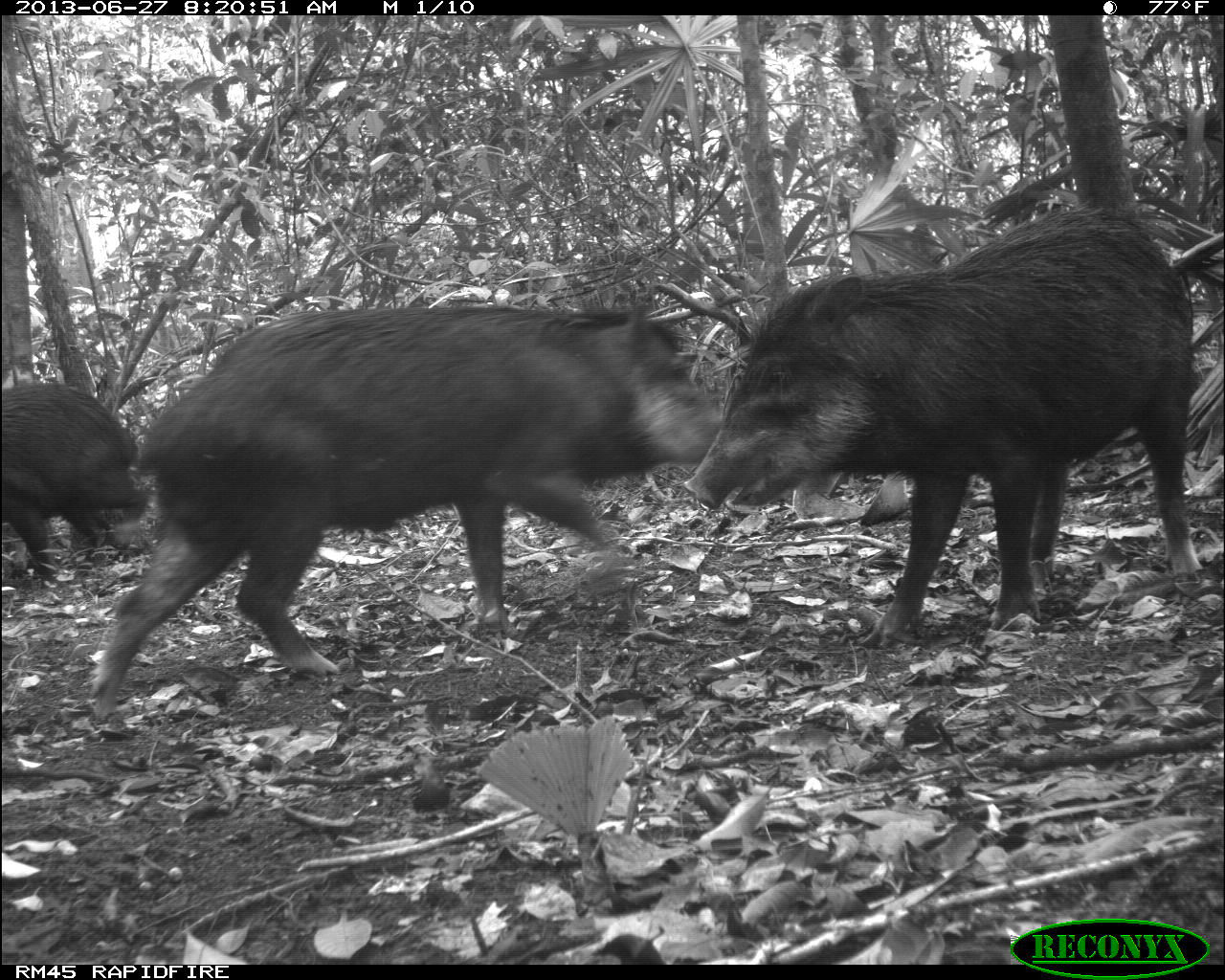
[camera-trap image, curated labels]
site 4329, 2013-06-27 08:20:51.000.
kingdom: Animalia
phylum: Chordata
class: Mammalia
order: Artiodactyla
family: Tayassuidae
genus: Tayassu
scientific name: Tayassu pecari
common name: white-lipped peccary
Tayassu pecari (white-lipped peccary), count 3.